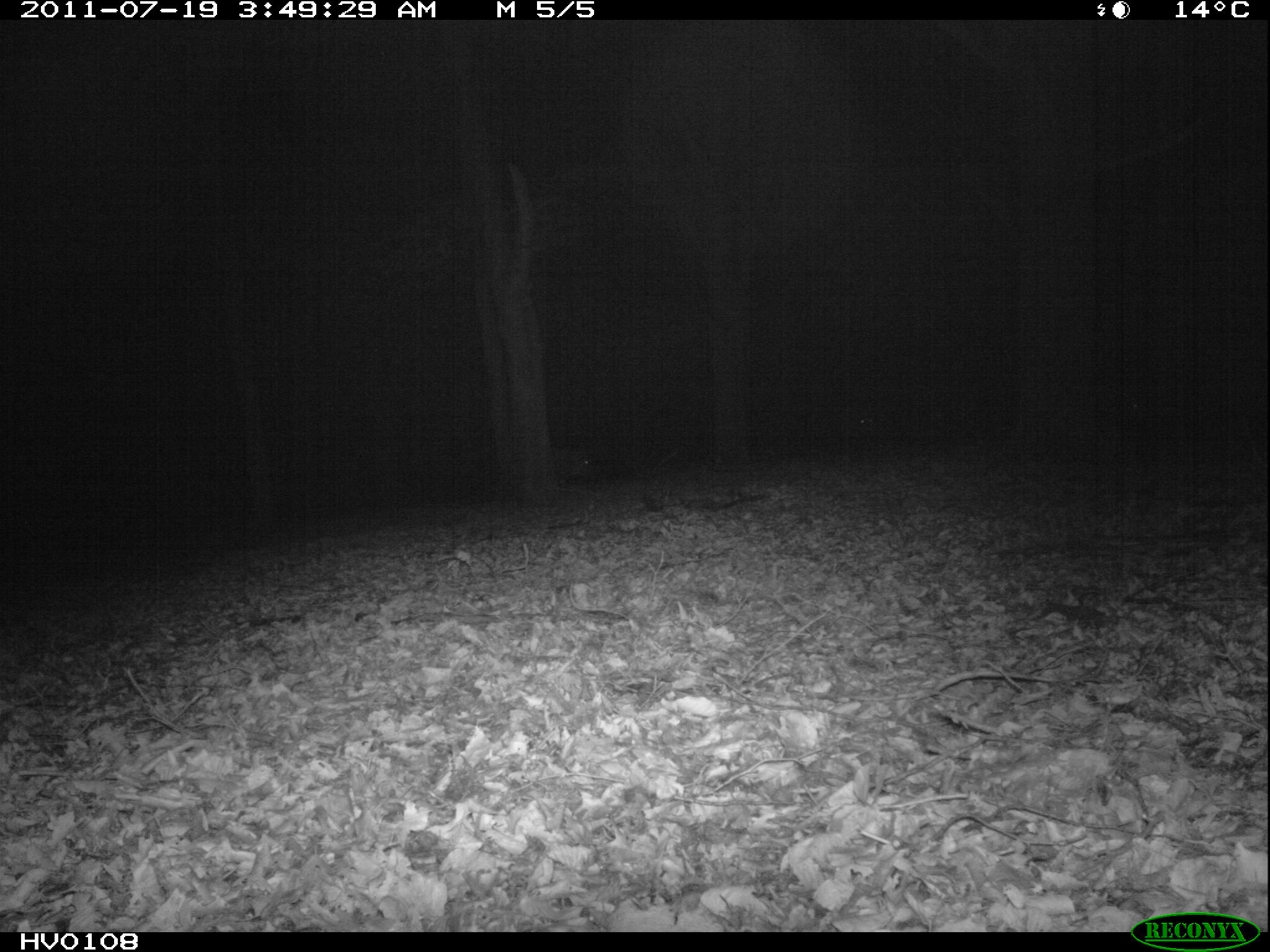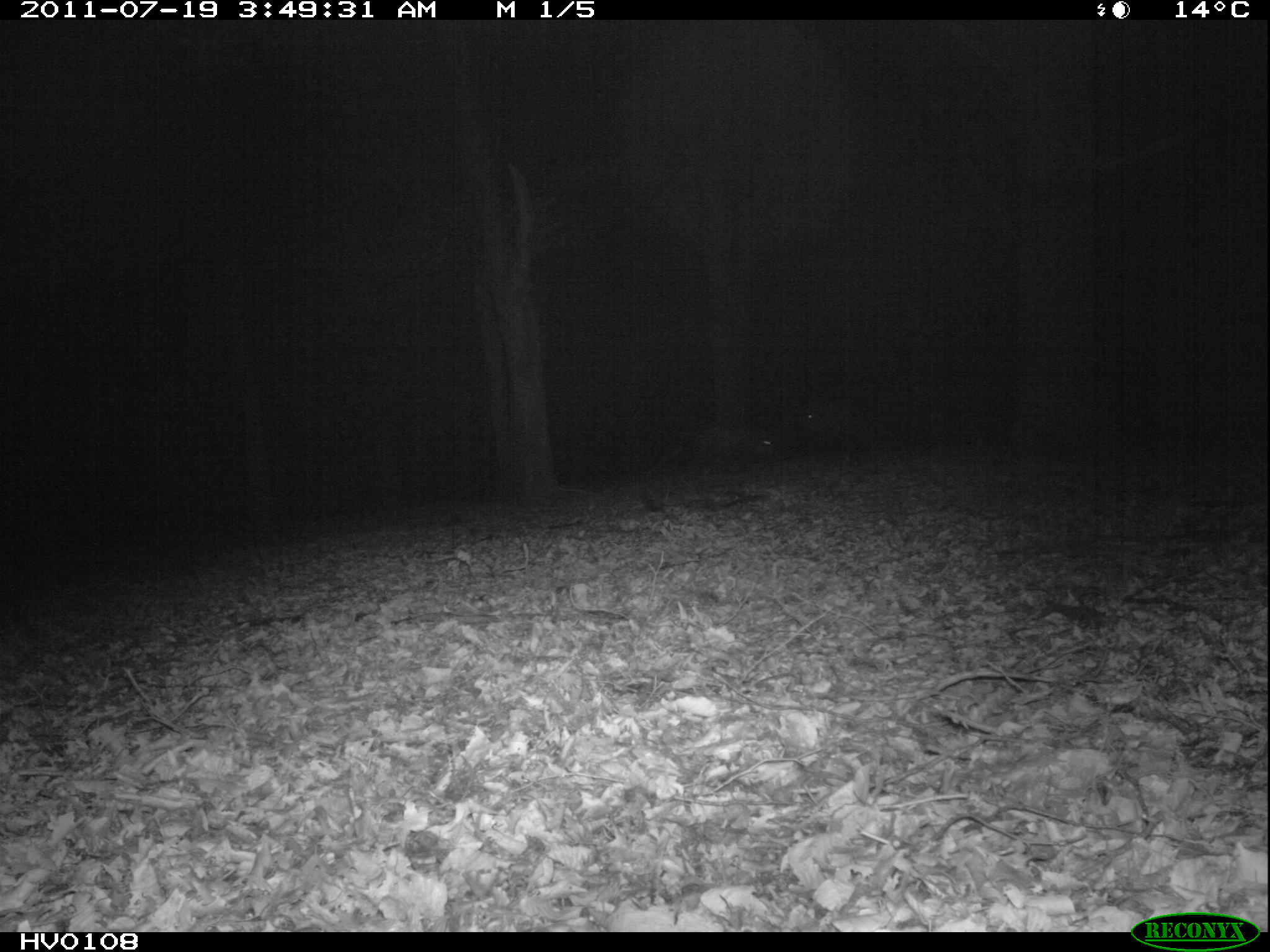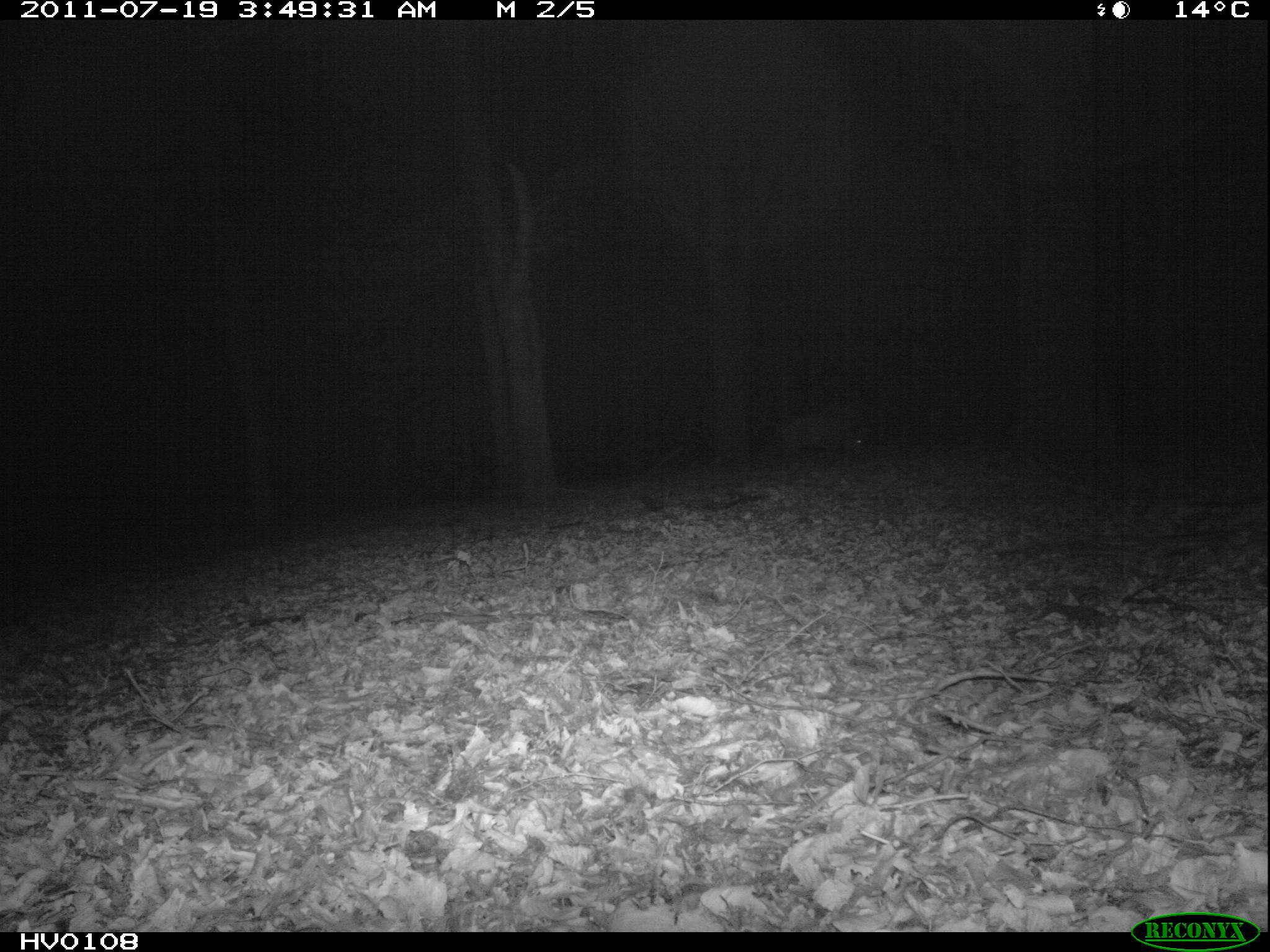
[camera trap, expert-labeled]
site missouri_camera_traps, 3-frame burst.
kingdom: Animalia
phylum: Chordata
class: Mammalia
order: Artiodactyla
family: Suidae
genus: Sus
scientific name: Sus scrofa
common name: wild boar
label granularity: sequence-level